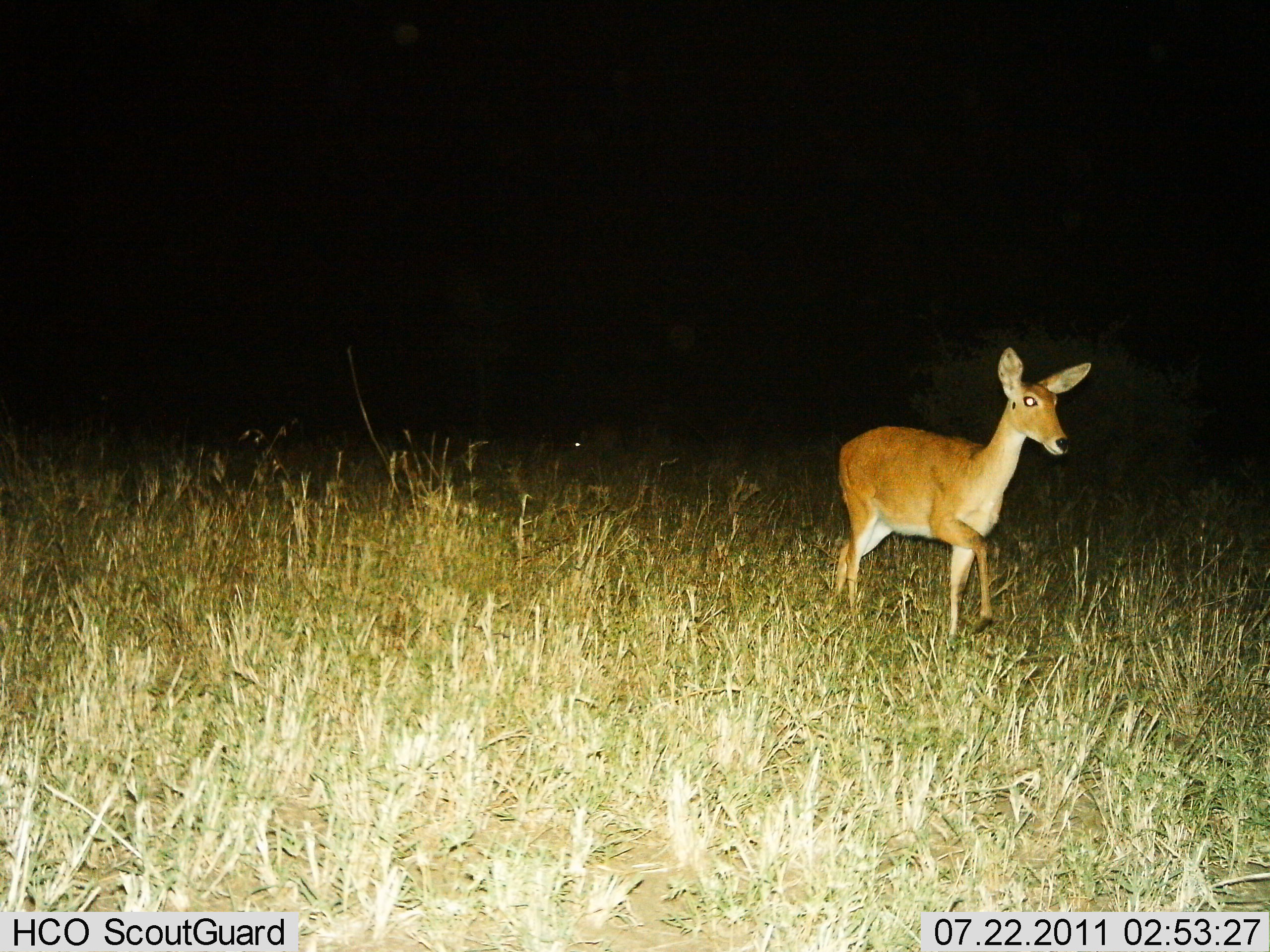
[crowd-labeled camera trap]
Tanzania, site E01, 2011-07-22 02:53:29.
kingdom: Animalia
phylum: Chordata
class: Mammalia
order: Artiodactyla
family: Bovidae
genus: Redunca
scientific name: Redunca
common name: reedbuck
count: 1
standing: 27%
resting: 0%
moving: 82%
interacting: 0%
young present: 9%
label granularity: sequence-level